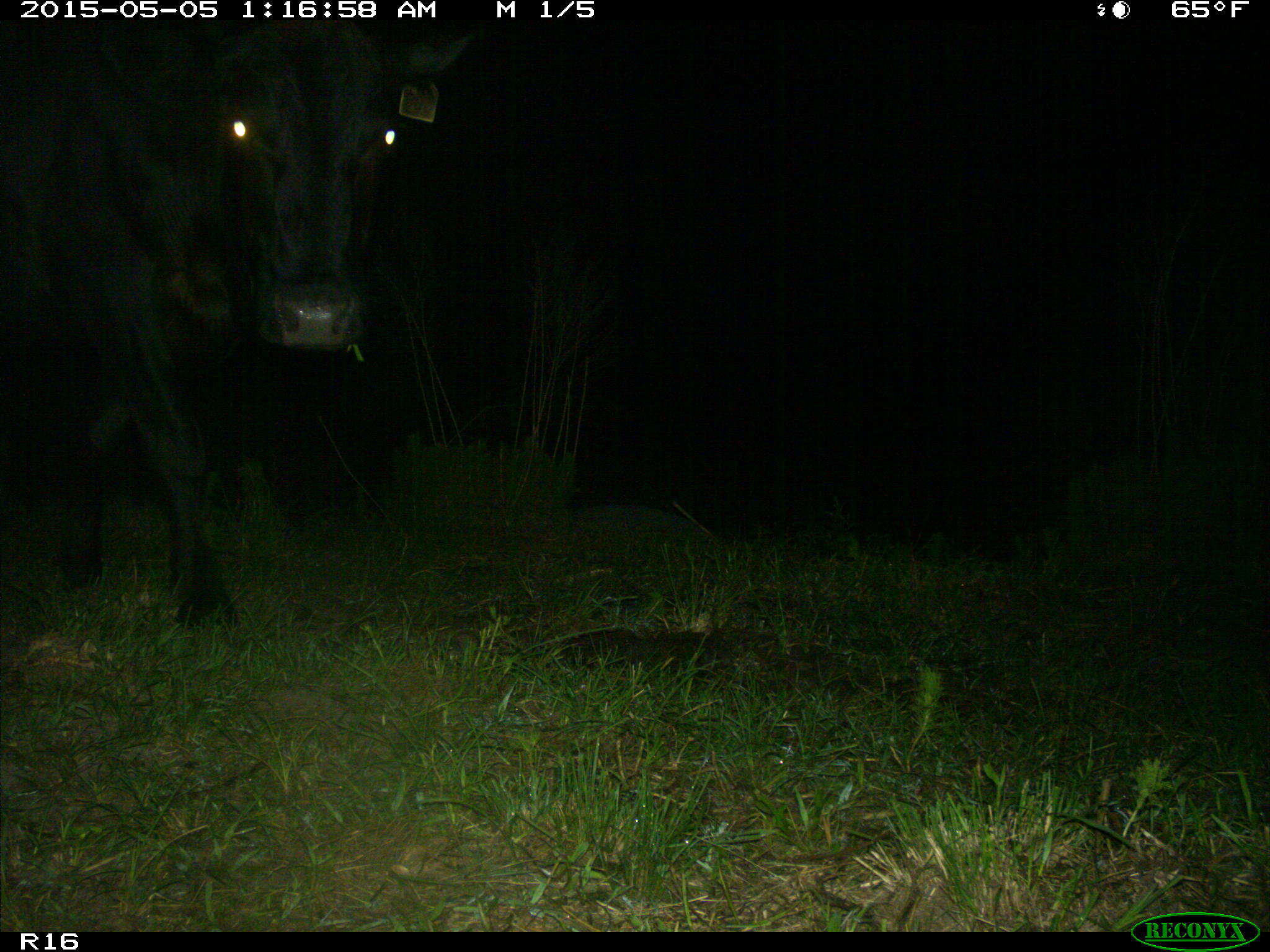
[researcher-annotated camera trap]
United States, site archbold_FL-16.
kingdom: Animalia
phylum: Chordata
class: Mammalia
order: Artiodactyla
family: Bovidae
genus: Bos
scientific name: Bos taurus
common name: domestic cow